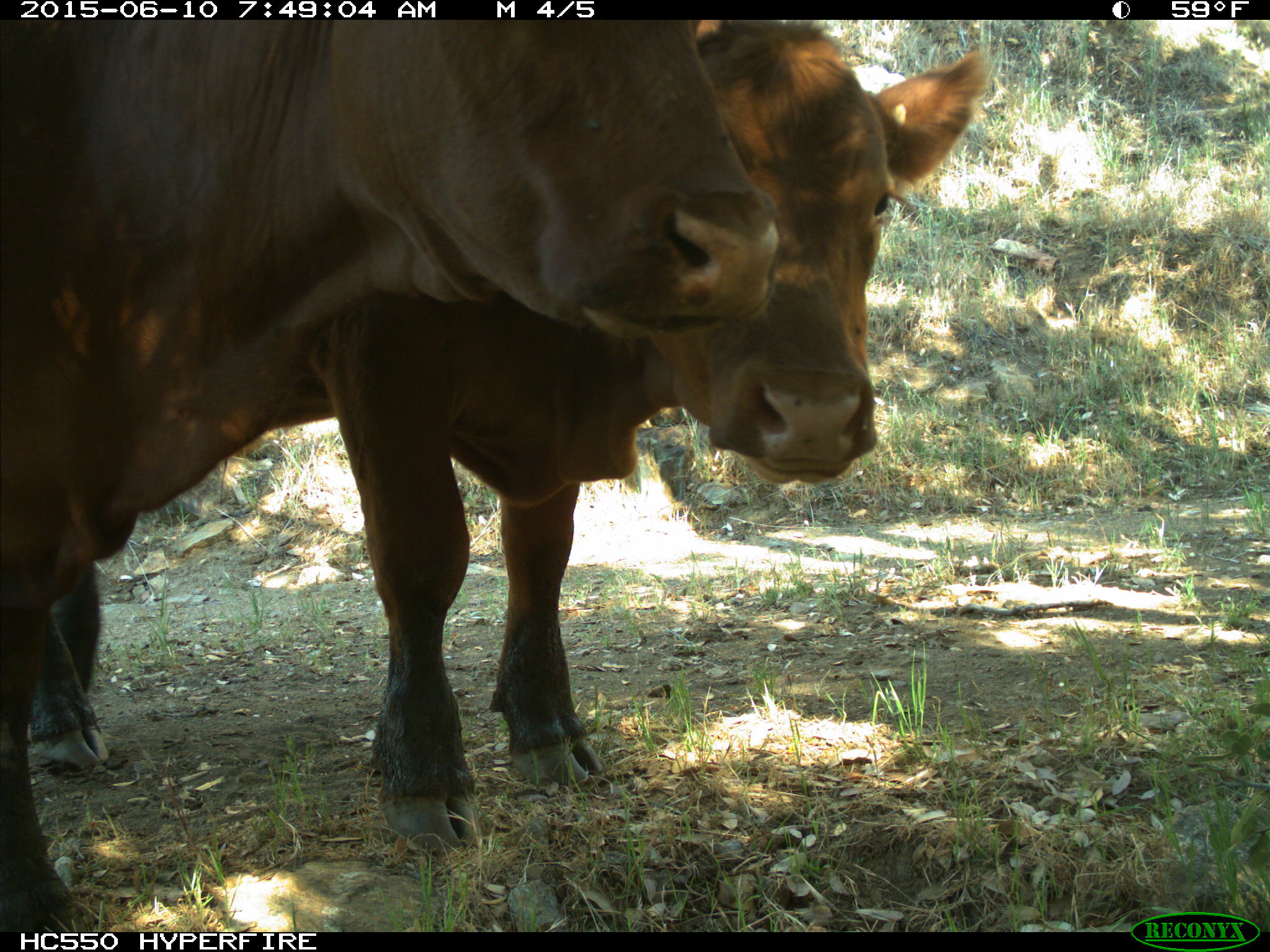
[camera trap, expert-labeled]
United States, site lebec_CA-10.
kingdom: Animalia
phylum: Chordata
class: Mammalia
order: Artiodactyla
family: Bovidae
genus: Bos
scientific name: Bos taurus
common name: domestic cow